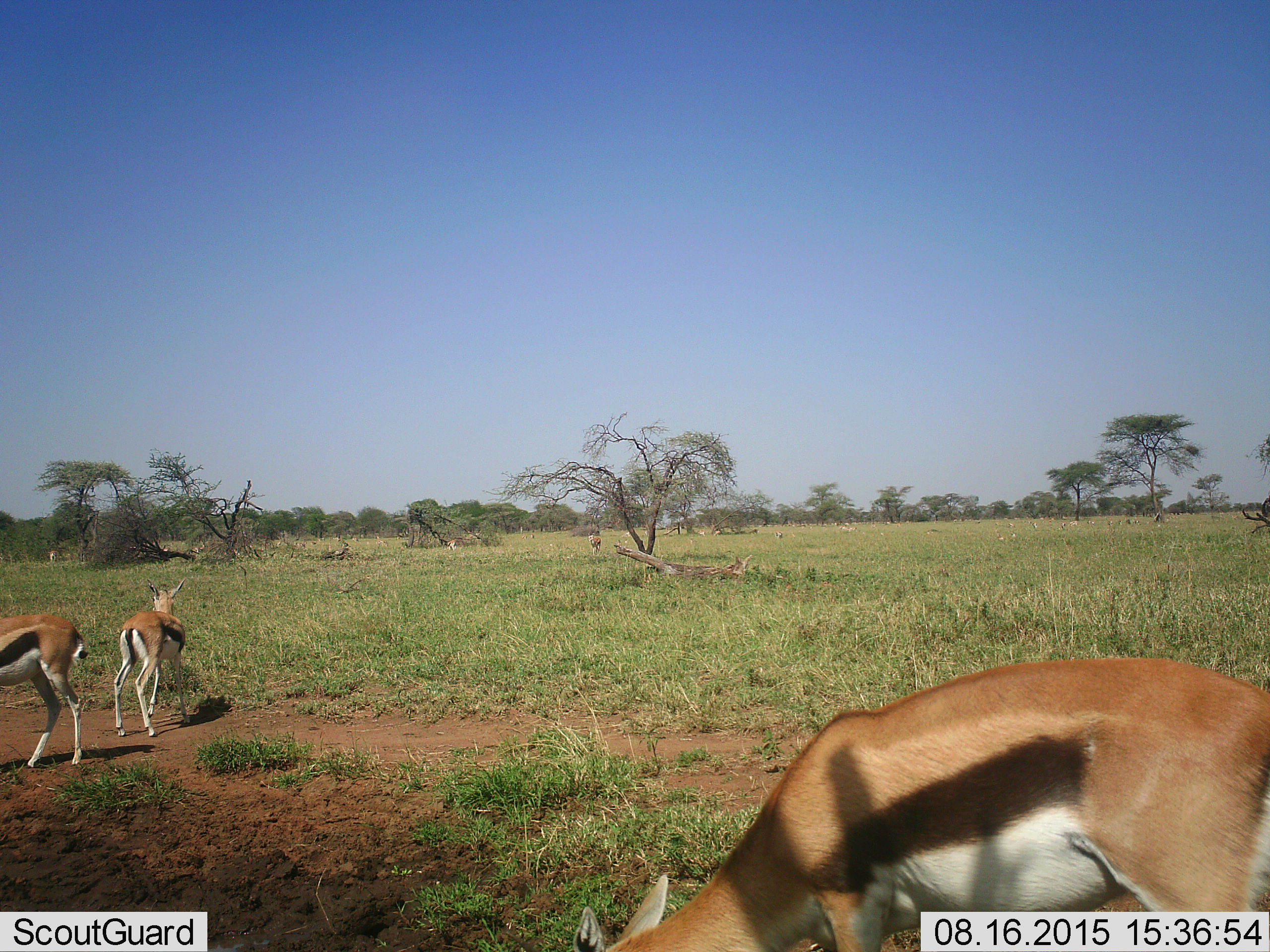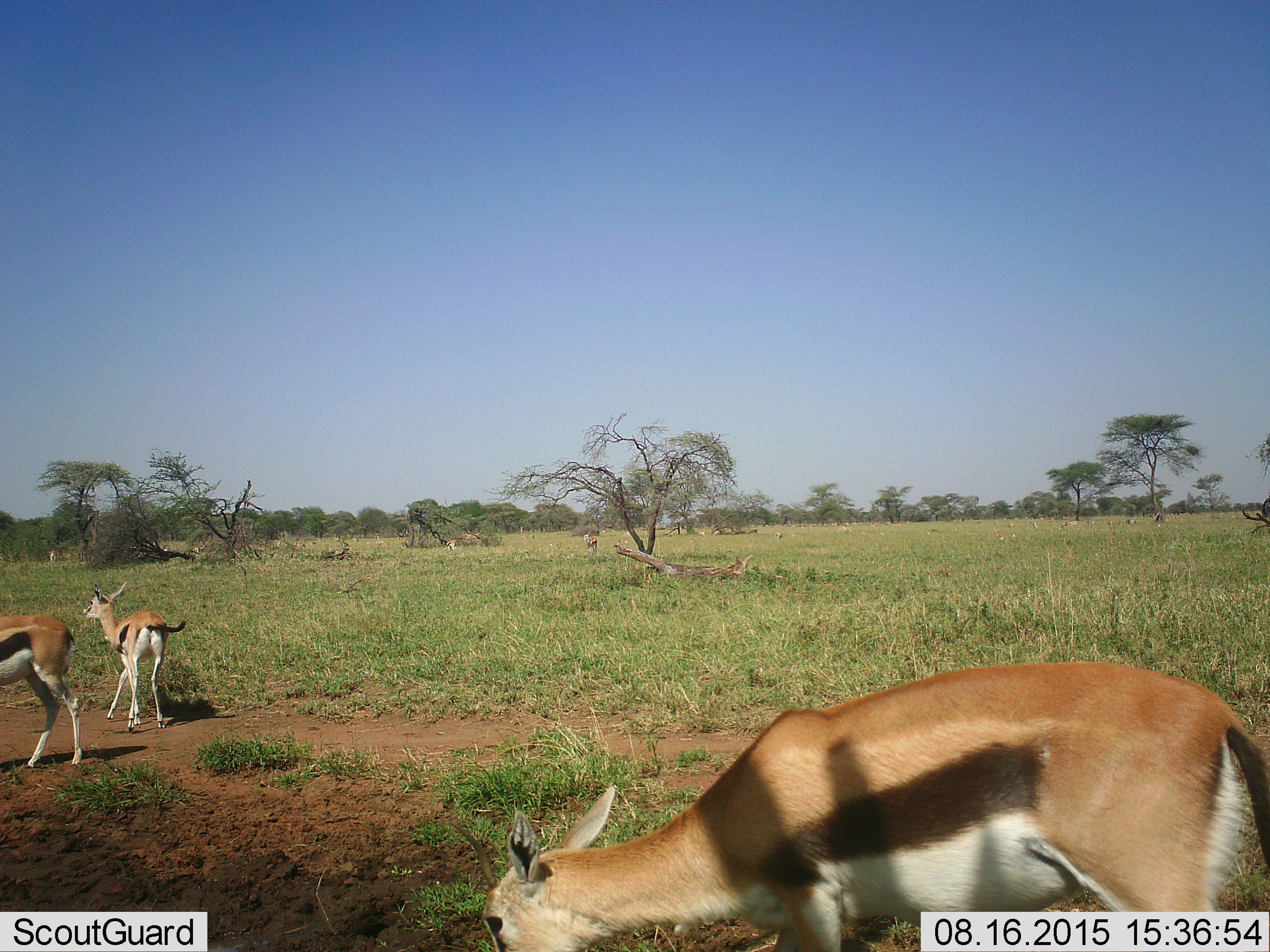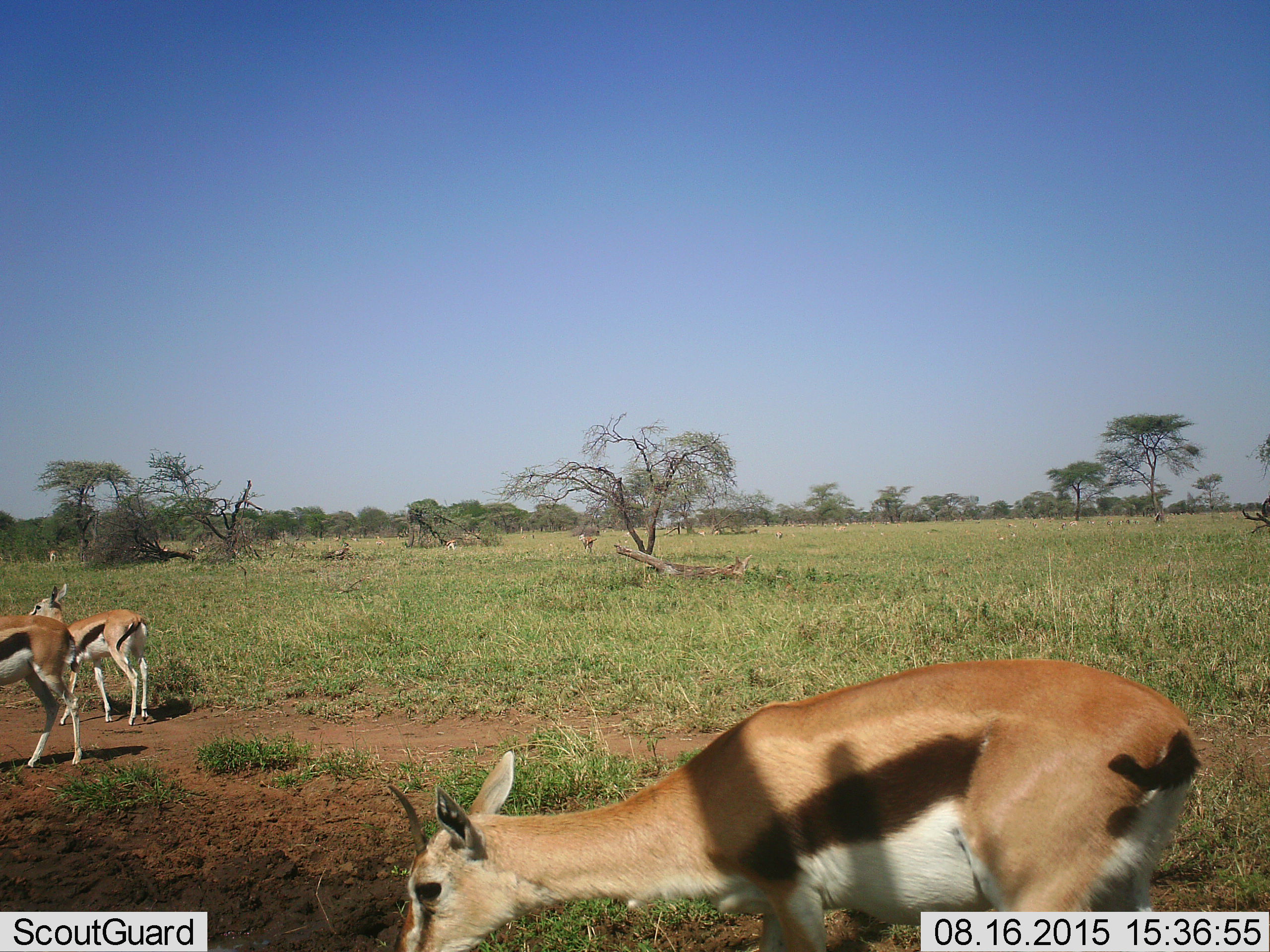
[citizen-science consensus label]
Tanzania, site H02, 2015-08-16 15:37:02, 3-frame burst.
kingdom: Animalia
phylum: Chordata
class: Mammalia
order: Artiodactyla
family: Bovidae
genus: Eudorcas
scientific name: Eudorcas thomsonii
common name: thomson's gazelle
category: gazellethomsons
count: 11-50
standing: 60%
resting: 20%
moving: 60%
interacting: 0%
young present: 10%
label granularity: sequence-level